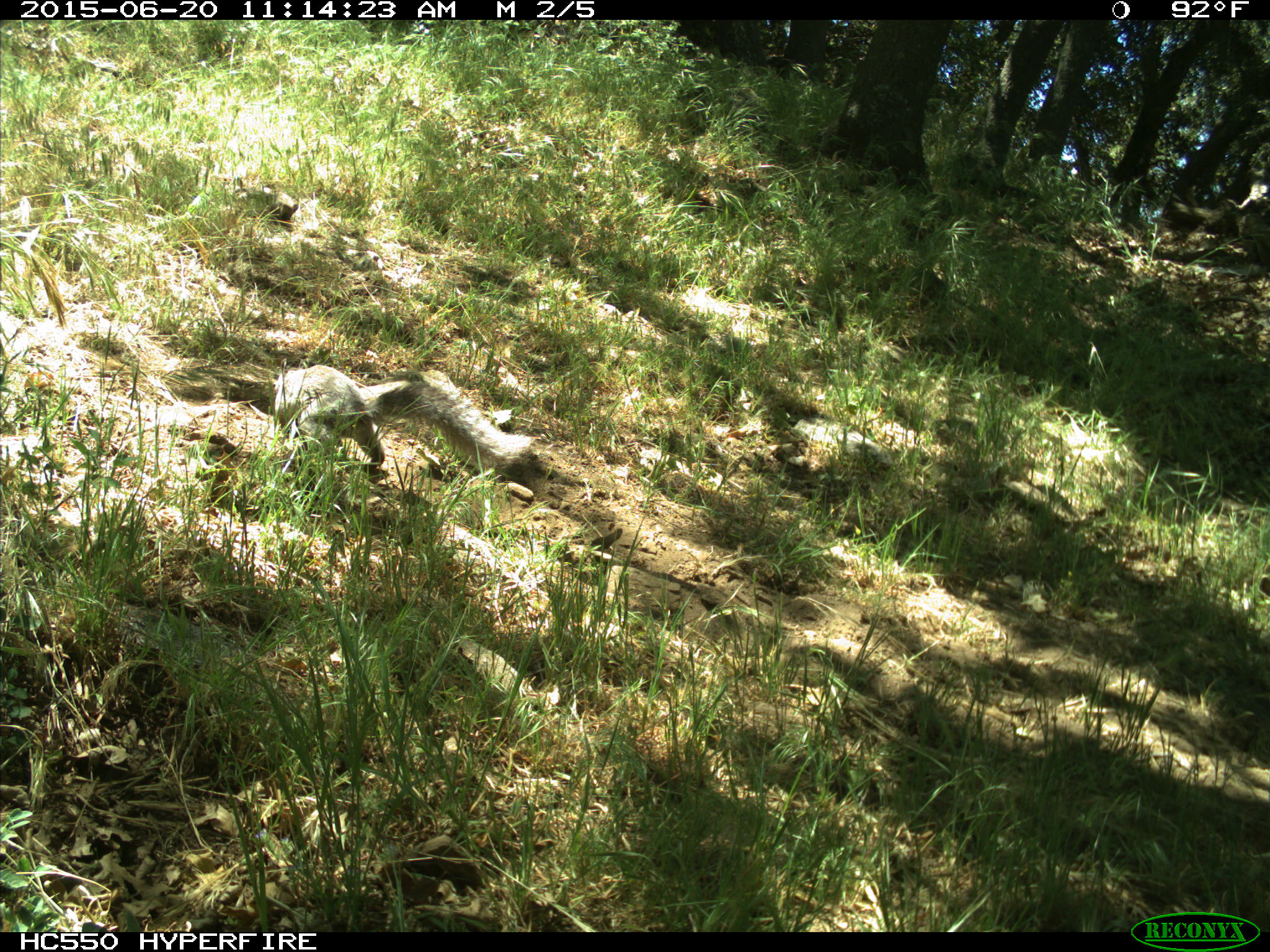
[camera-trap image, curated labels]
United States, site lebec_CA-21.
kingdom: Animalia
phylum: Chordata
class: Mammalia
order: Rodentia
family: Sciuridae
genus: Sciurus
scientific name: Sciurus carolinensis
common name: eastern gray squirrel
Sciurus carolinensis (eastern gray squirrel).